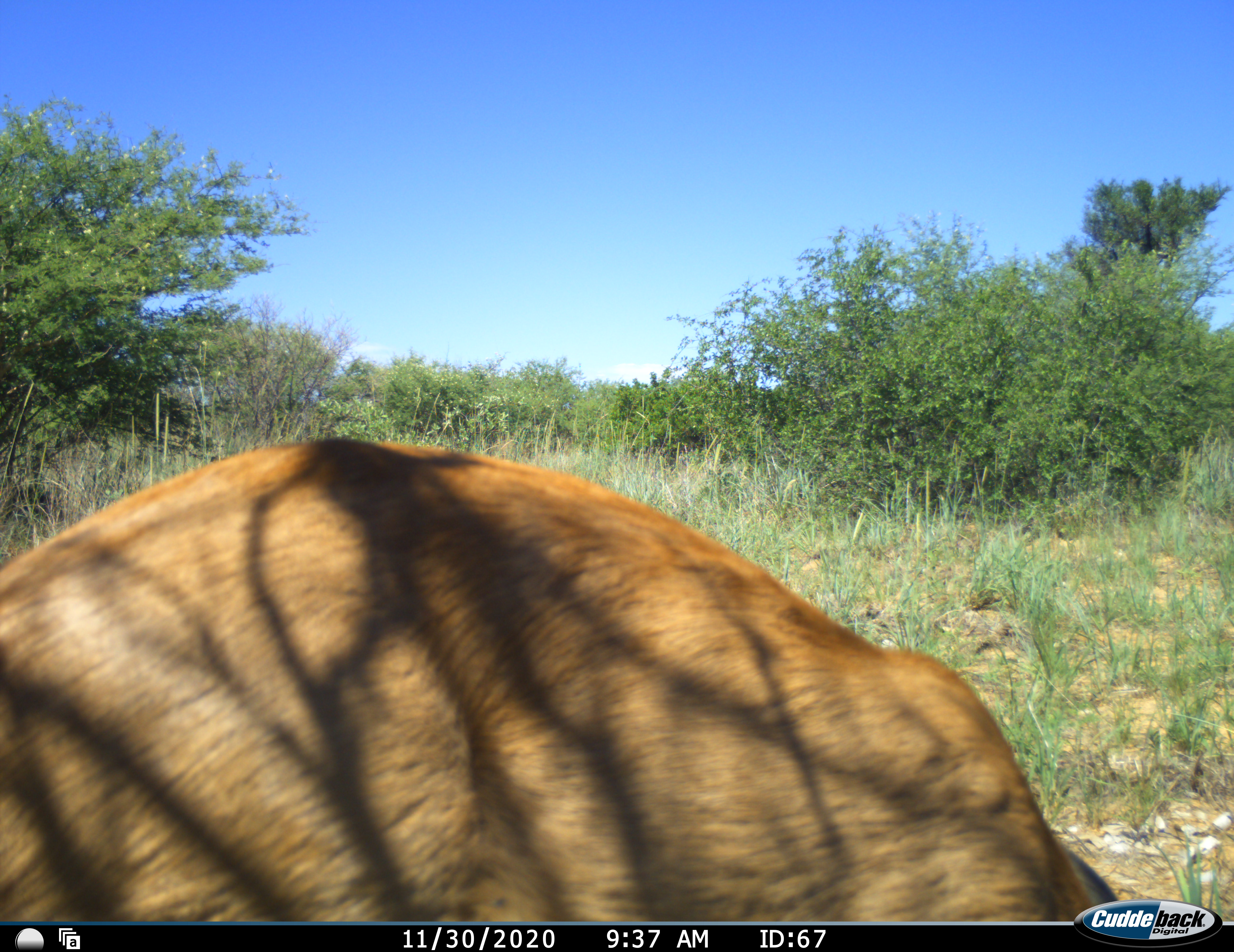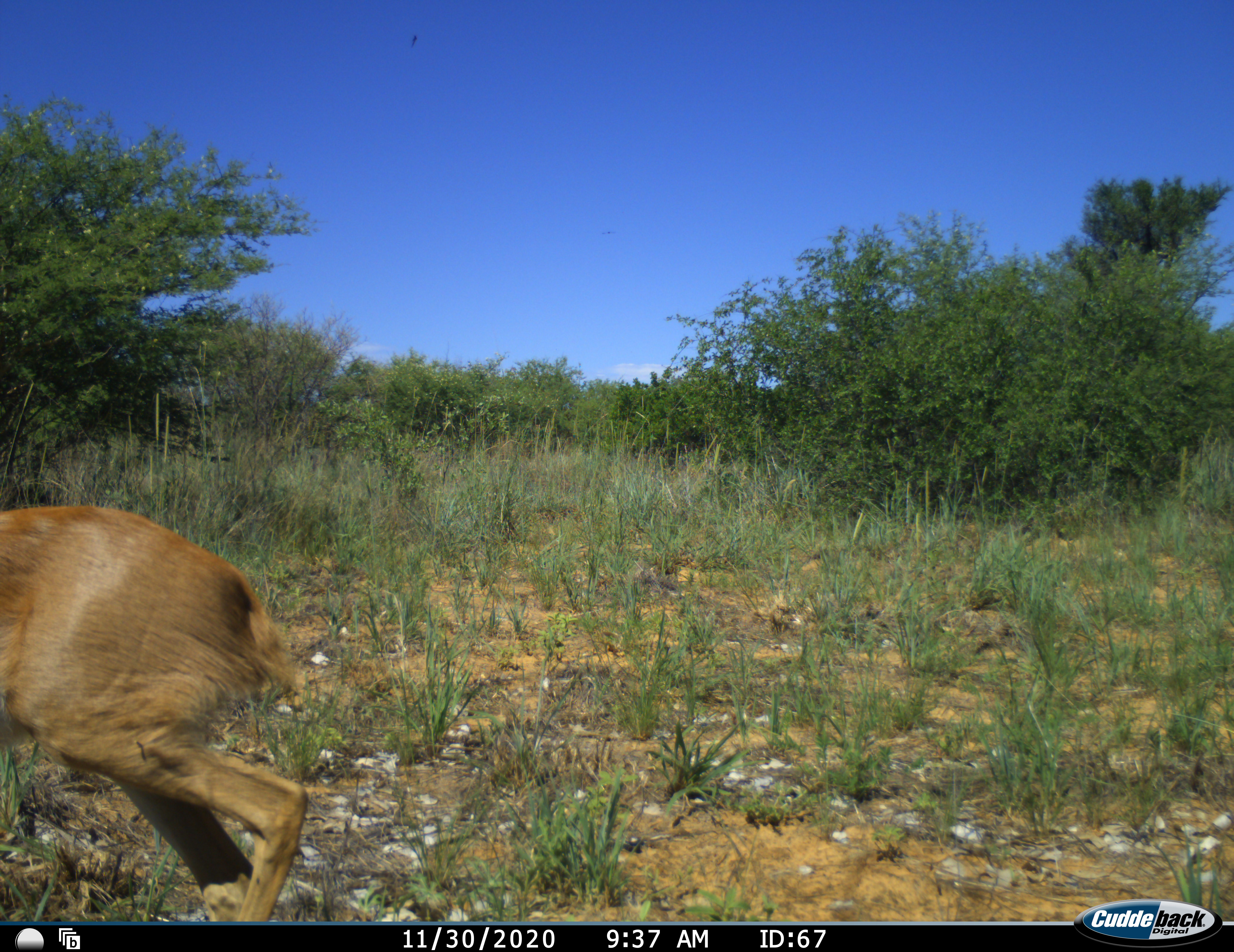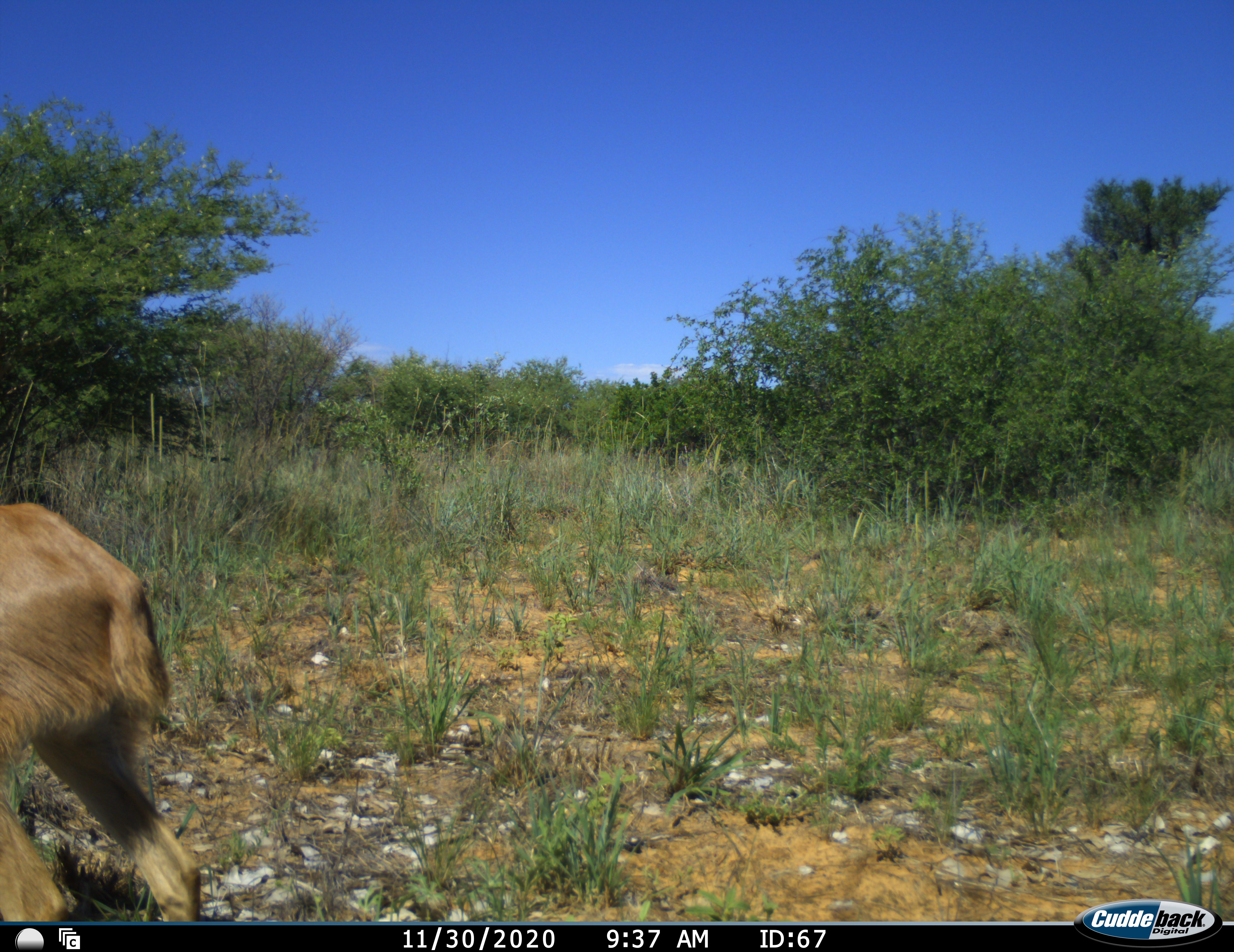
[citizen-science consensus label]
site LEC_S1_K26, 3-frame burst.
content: unidentified animal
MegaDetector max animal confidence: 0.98